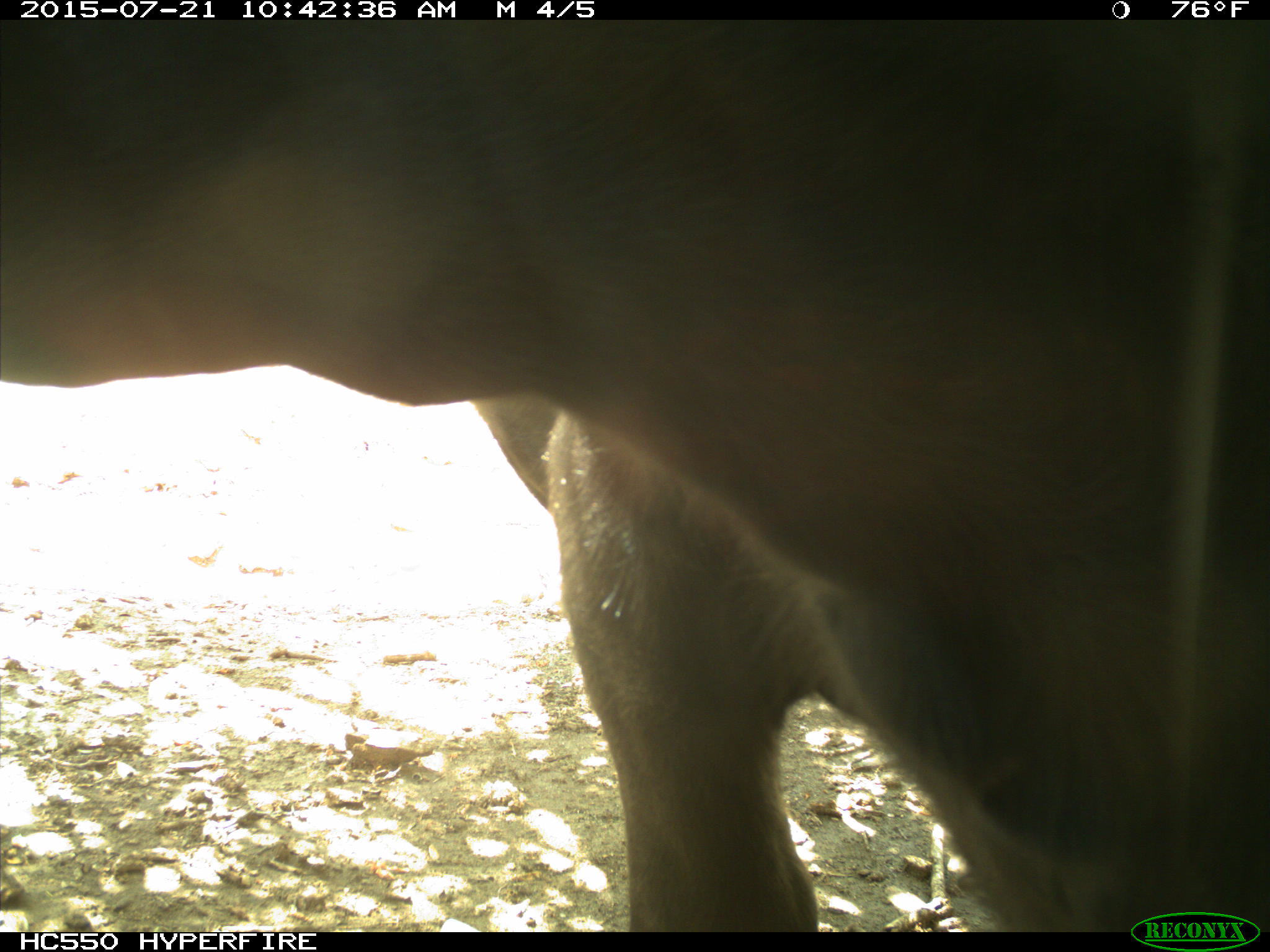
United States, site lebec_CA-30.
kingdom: Animalia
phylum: Chordata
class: Mammalia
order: Artiodactyla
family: Bovidae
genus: Bos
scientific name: Bos taurus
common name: domestic cow